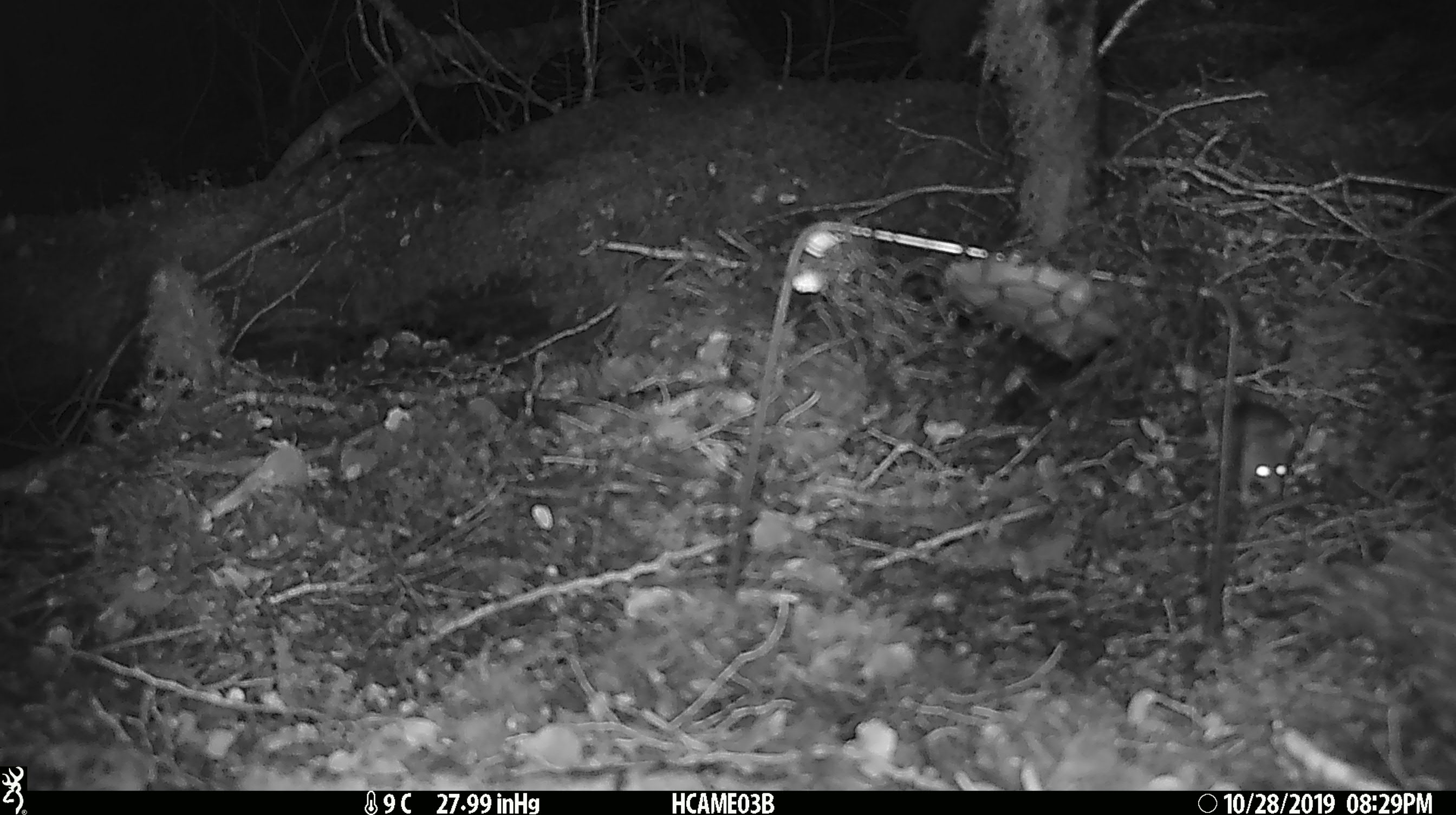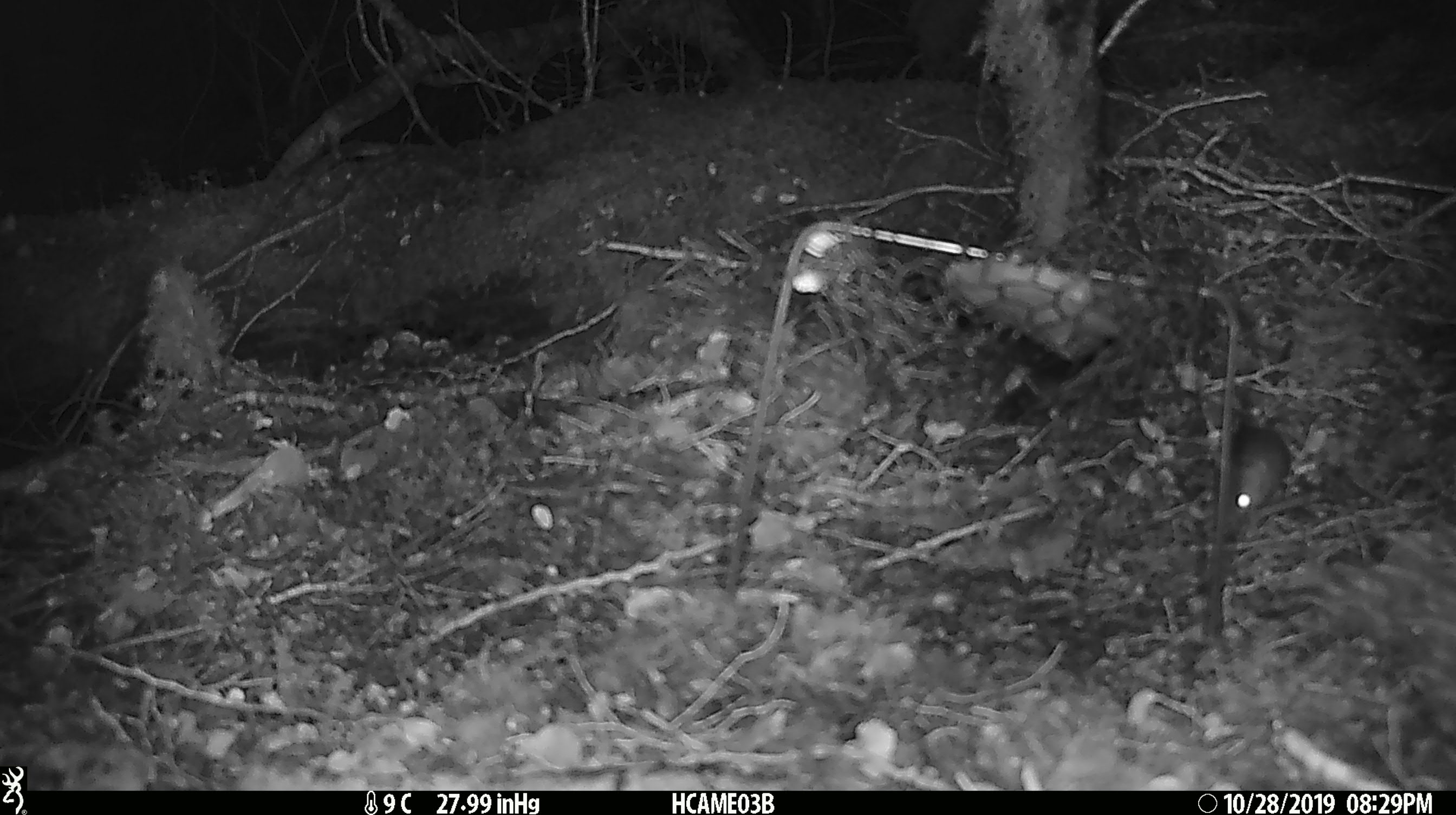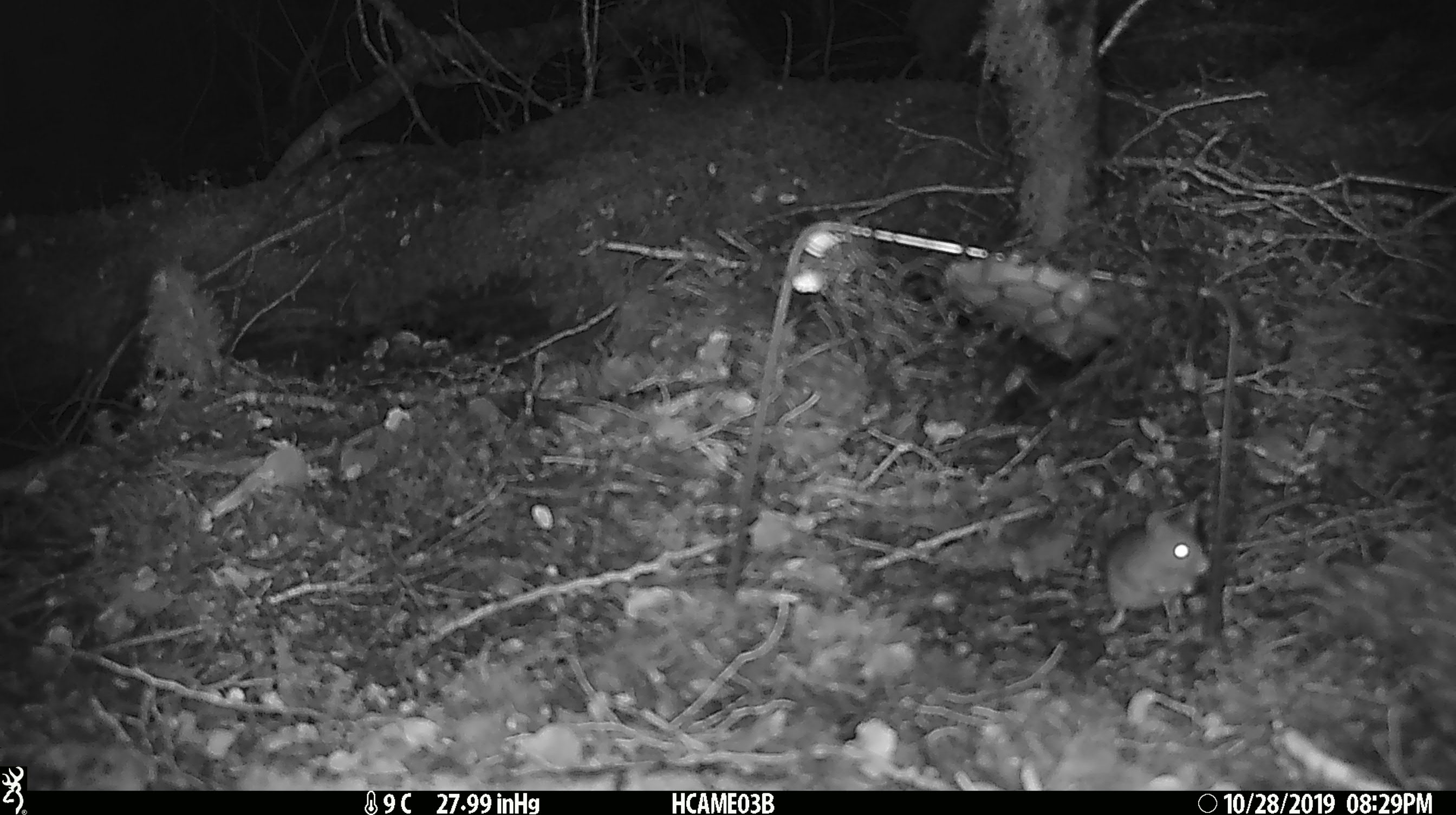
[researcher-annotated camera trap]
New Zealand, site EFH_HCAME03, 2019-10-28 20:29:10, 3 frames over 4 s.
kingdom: Animalia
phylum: Chordata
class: Mammalia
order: Rodentia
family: Muridae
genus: Mus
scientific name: Mus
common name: mouse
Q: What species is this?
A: Mouse (Mus).